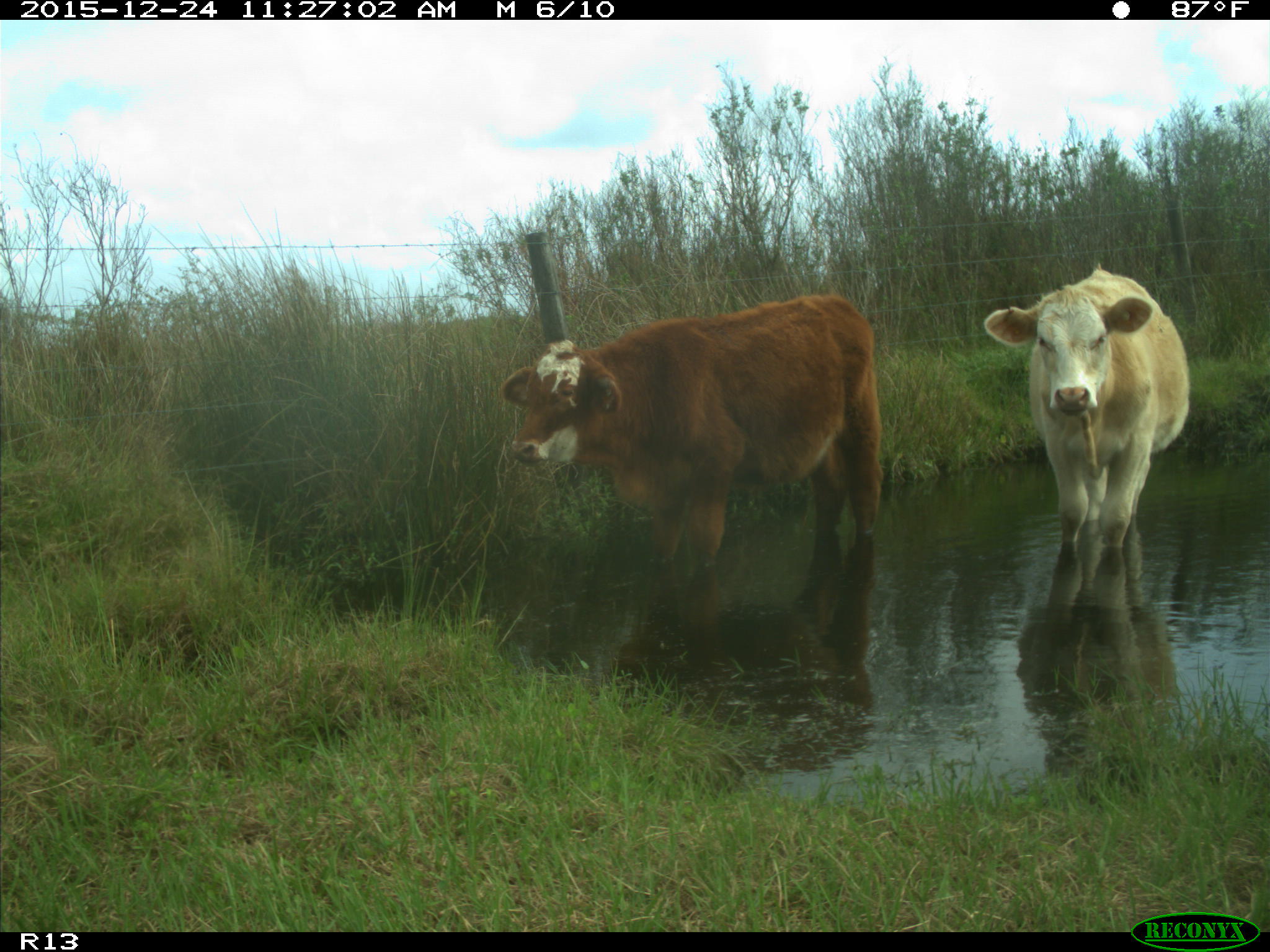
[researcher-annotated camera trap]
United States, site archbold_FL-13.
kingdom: Animalia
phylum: Chordata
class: Mammalia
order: Artiodactyla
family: Bovidae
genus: Bos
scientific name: Bos taurus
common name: domestic cow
Bos taurus (domestic cow).